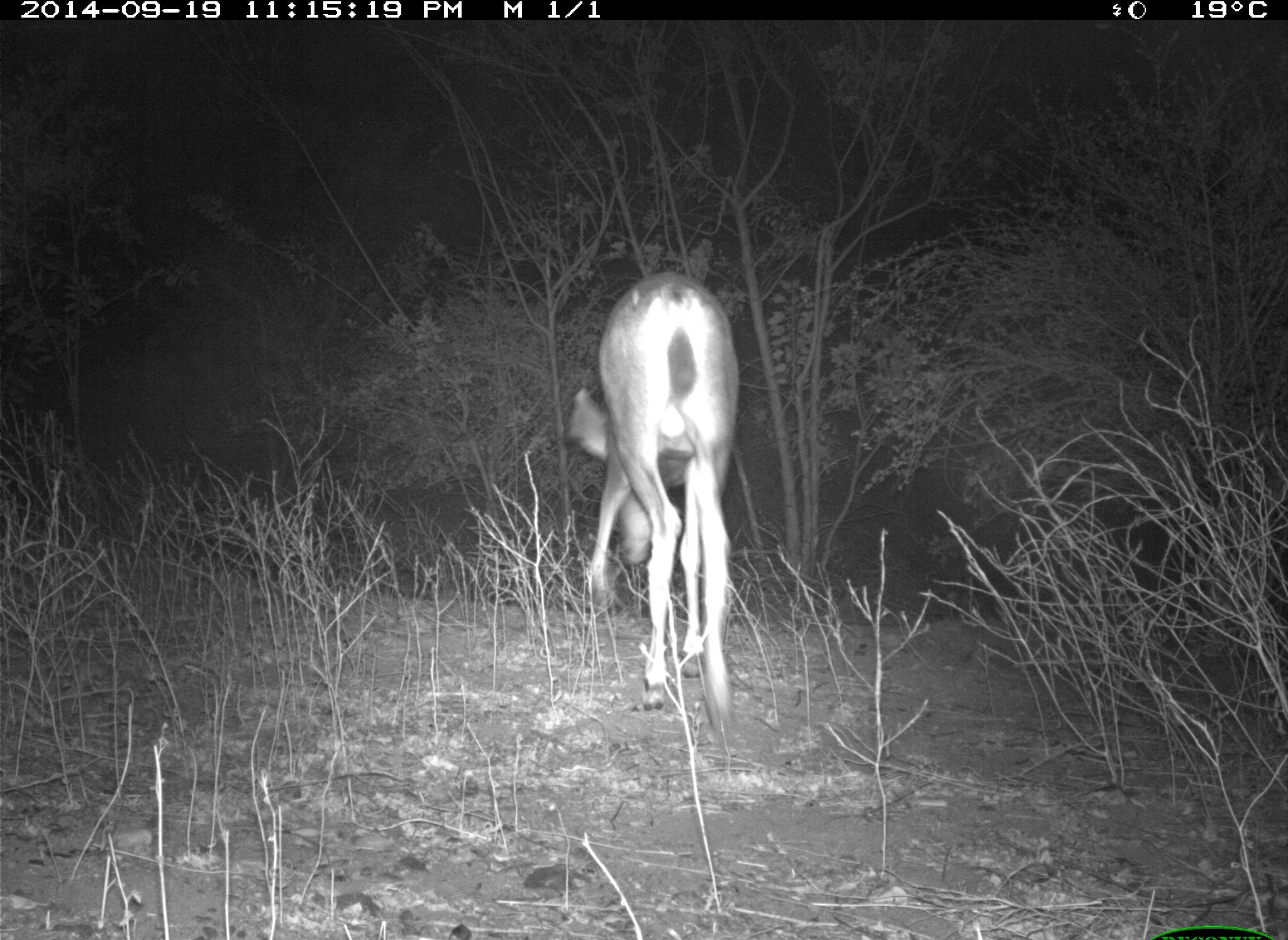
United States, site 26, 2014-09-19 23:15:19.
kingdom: Animalia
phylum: Chordata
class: Mammalia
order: Artiodactyla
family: Cervidae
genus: Odocoileus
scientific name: Odocoileus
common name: deer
Deer (Odocoileus).